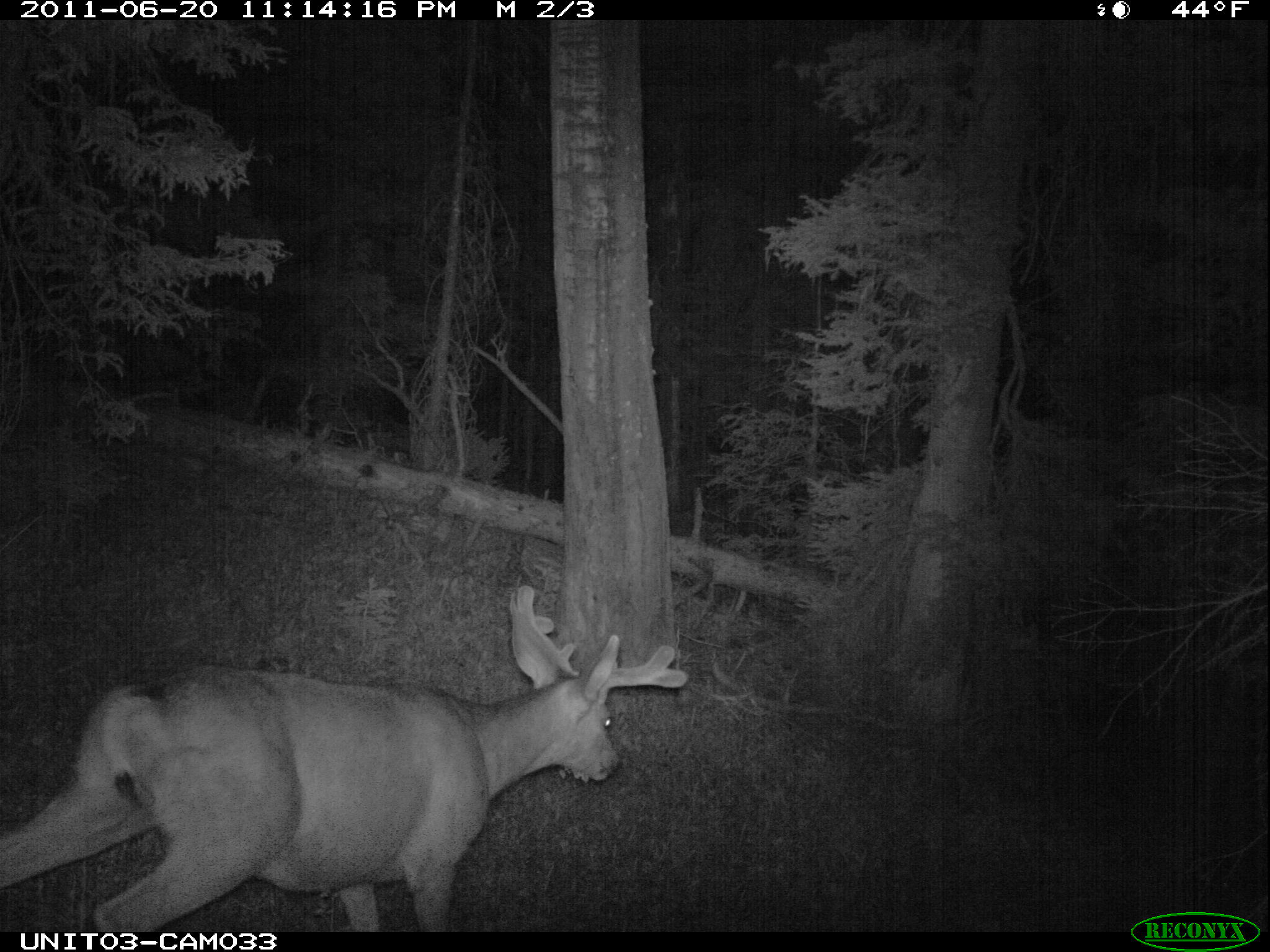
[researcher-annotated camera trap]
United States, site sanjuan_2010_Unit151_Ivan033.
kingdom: Animalia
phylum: Chordata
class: Mammalia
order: Artiodactyla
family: Cervidae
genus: Odocoileus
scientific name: Odocoileus hemionus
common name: mule deer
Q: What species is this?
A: Odocoileus hemionus (mule deer).